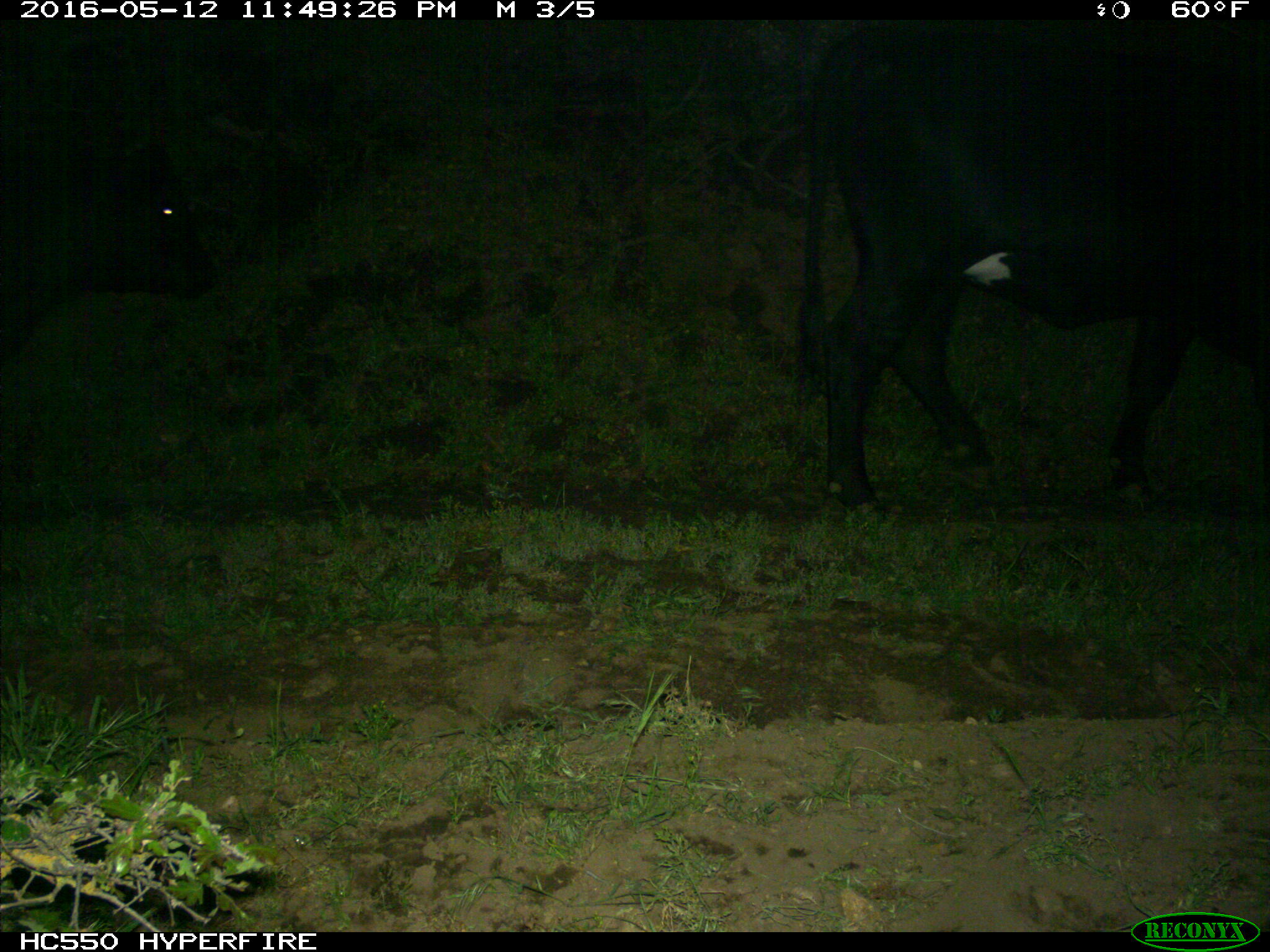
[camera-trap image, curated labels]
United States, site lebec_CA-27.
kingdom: Animalia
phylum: Chordata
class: Mammalia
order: Artiodactyla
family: Bovidae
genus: Bos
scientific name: Bos taurus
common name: domestic cow